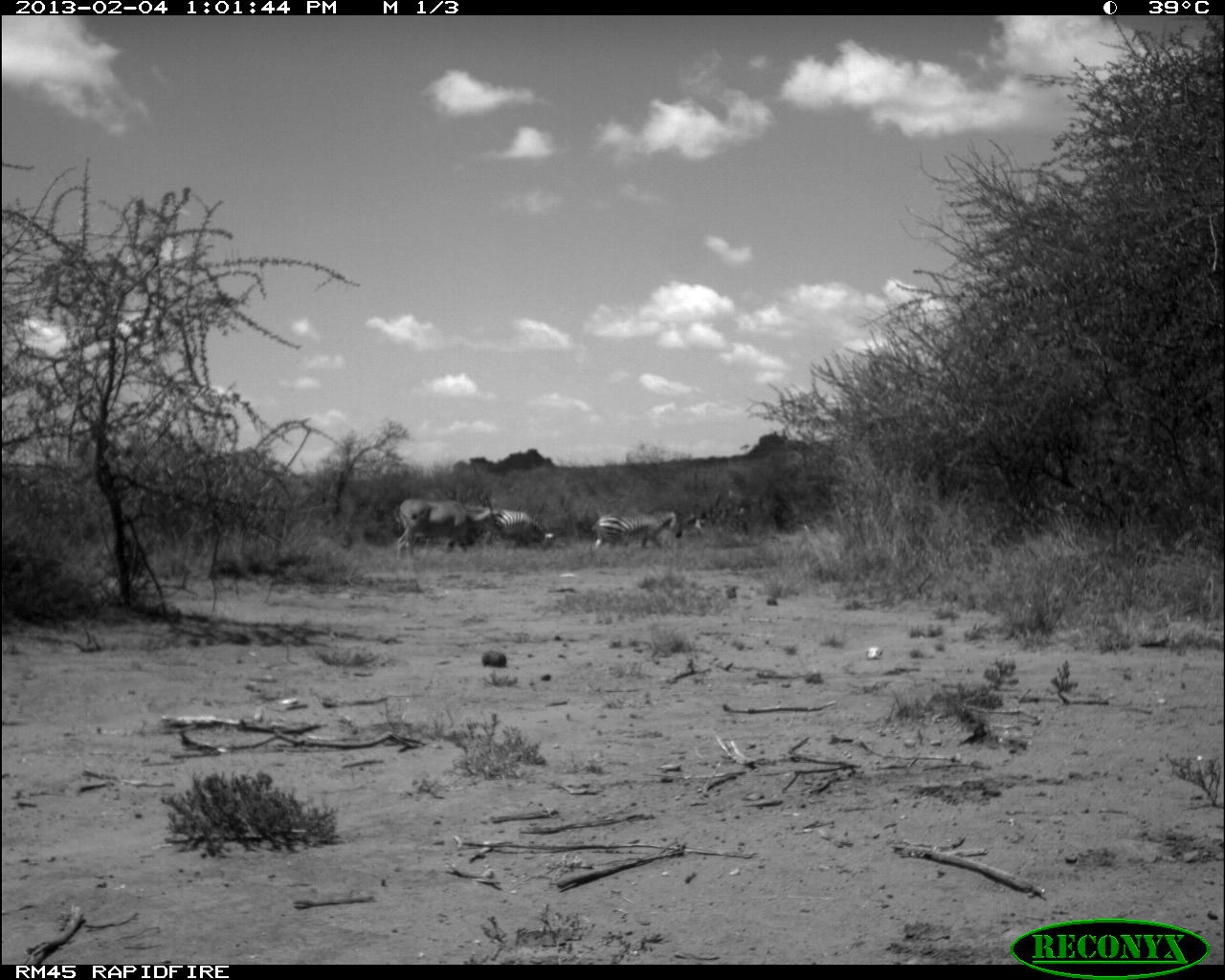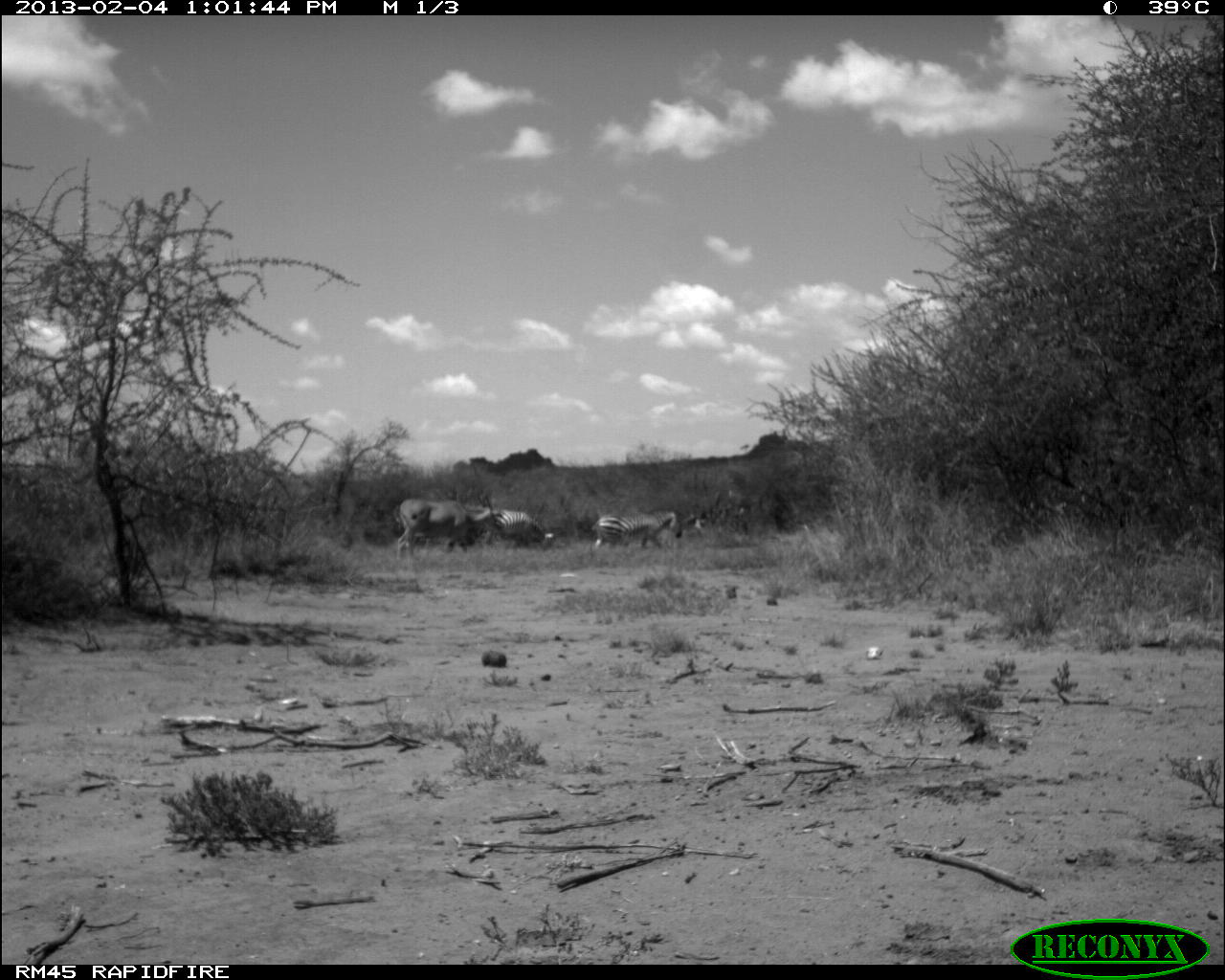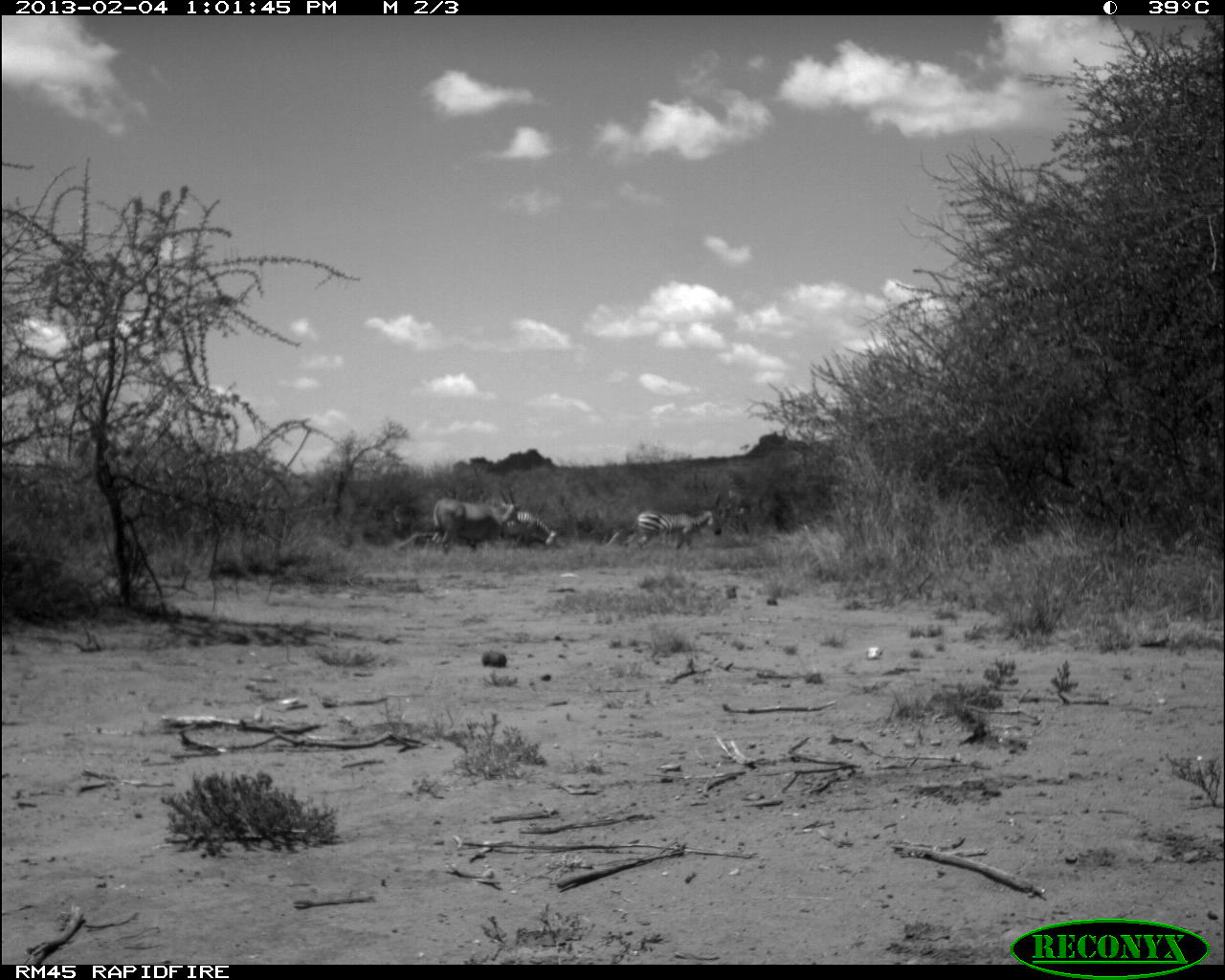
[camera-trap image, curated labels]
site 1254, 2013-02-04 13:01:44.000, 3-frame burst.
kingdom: Animalia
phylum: Chordata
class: Mammalia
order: Perissodactyla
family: Equidae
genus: Equus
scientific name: Equus quagga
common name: plains zebra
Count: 2.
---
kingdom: Animalia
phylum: Chordata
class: Mammalia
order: Artiodactyla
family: Bovidae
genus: Tragelaphus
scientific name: Tragelaphus oryx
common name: eland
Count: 1.